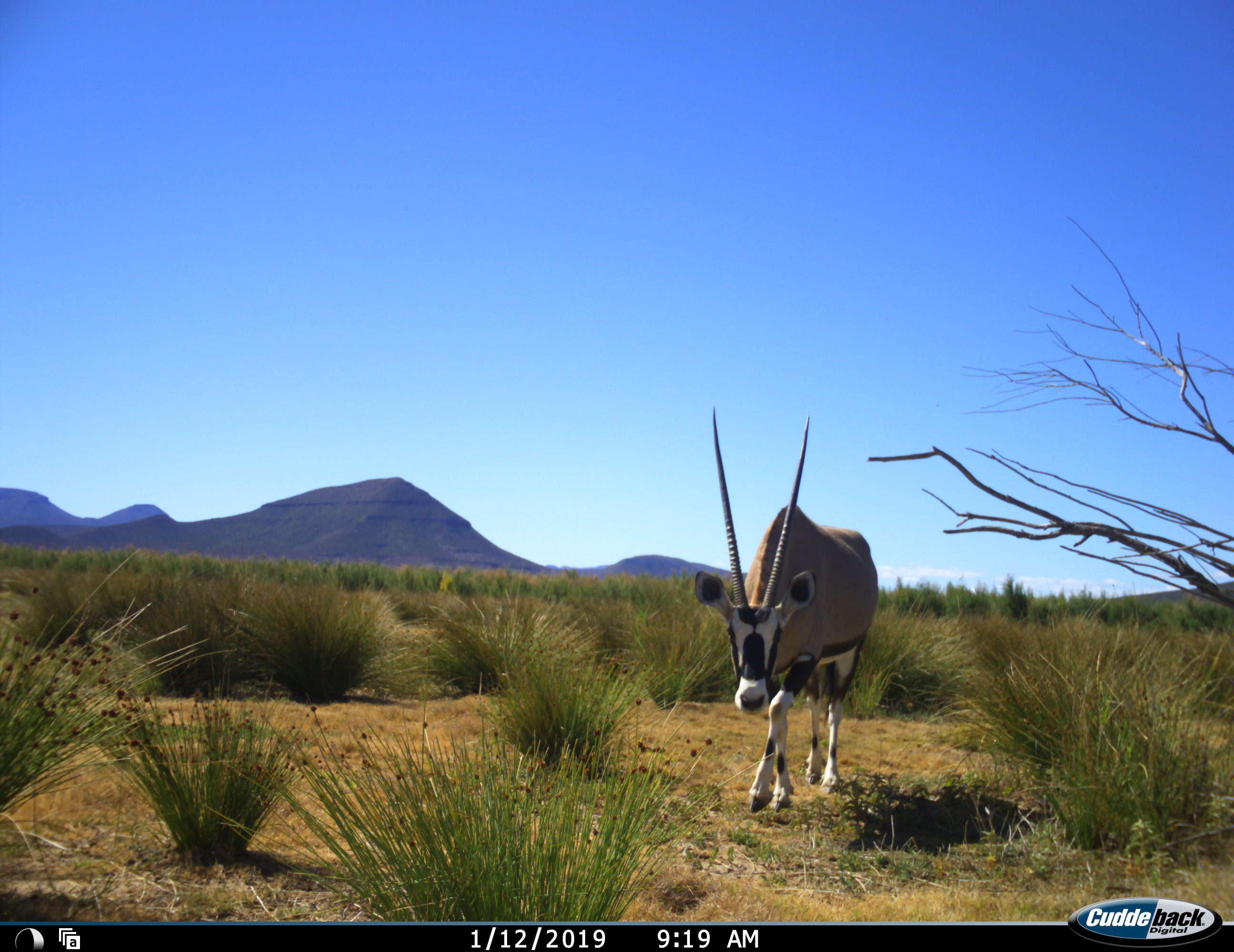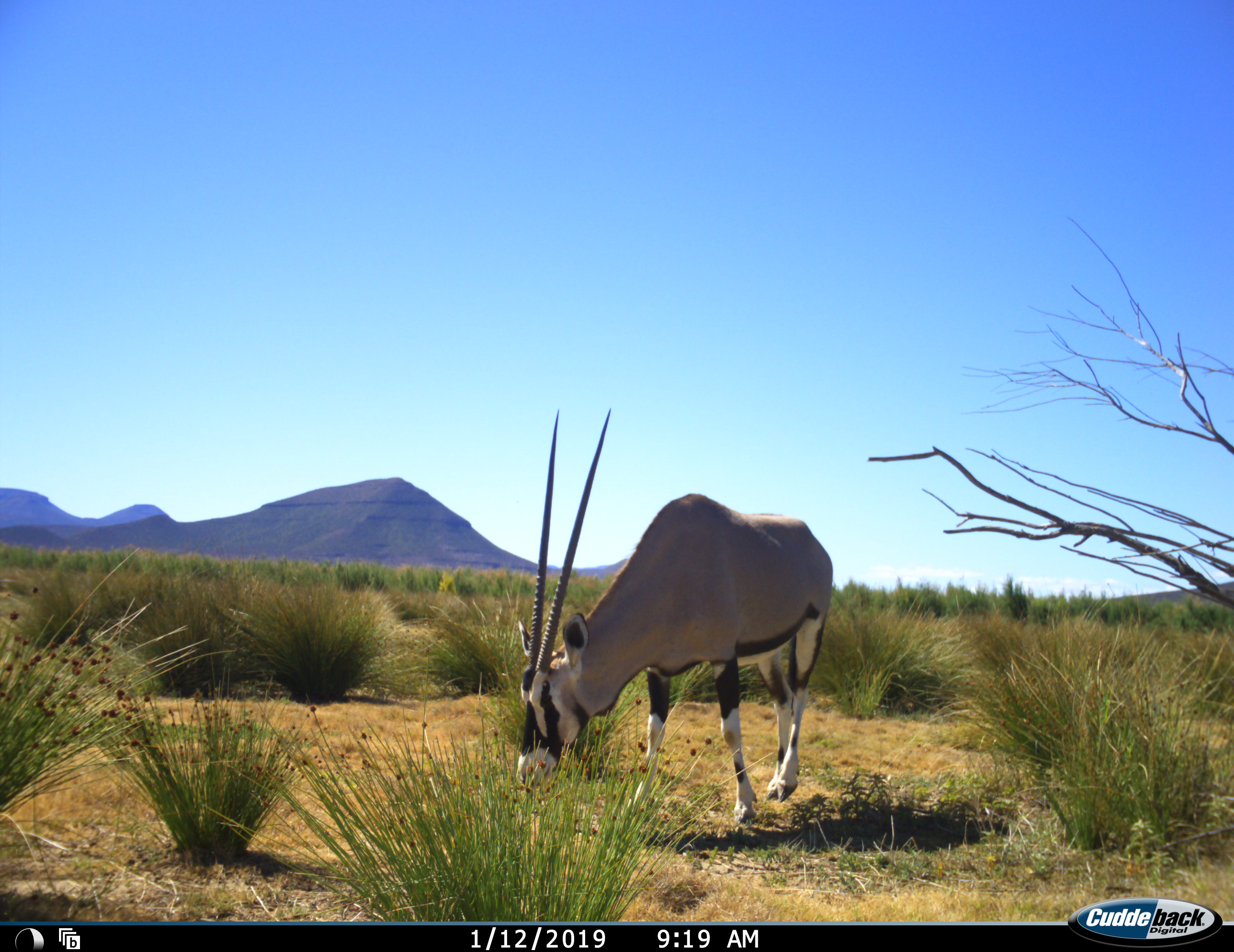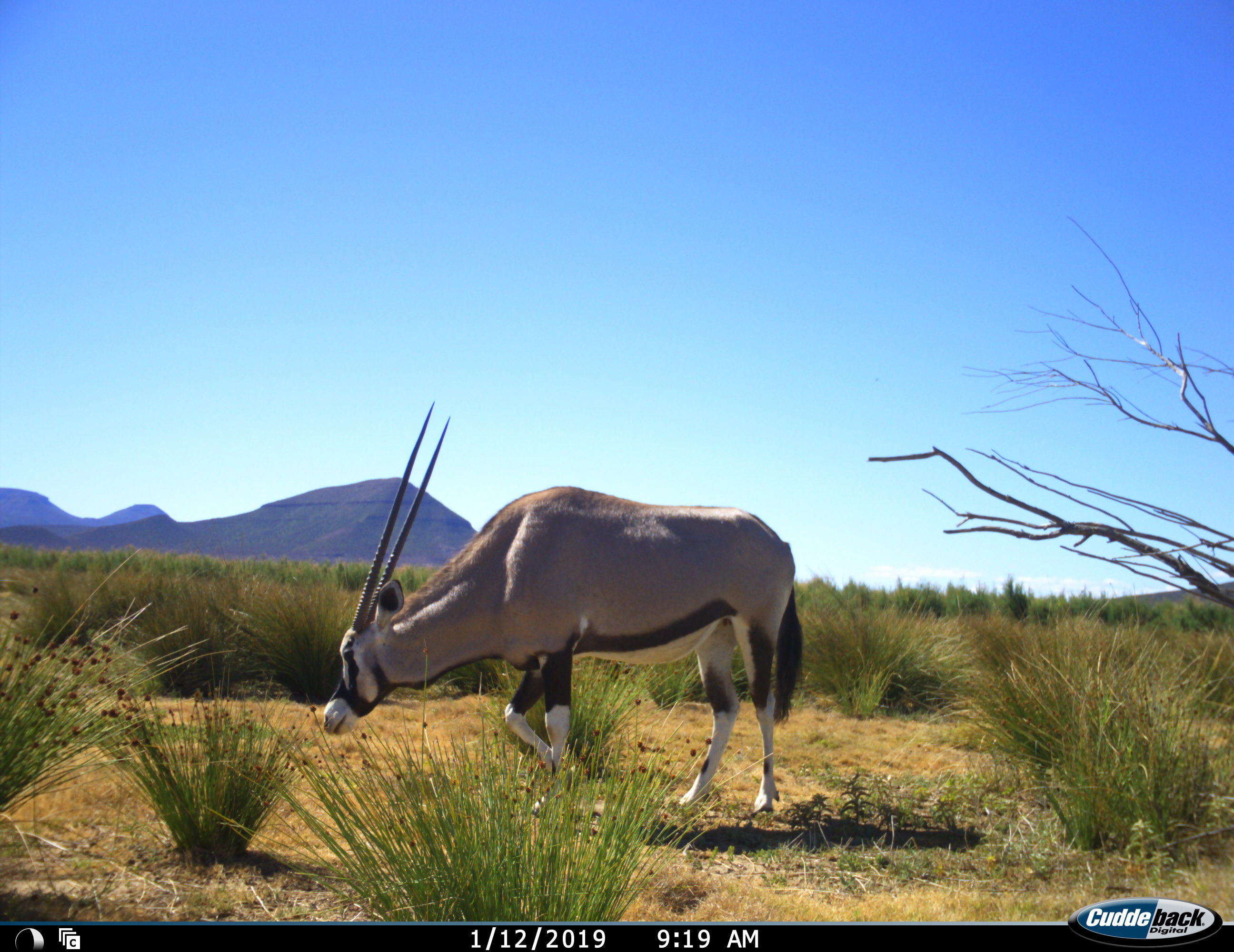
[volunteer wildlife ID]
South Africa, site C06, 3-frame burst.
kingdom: Animalia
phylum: Chordata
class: Mammalia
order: Artiodactyla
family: Bovidae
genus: Oryx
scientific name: Oryx gazella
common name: gemsbok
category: gemsbokoryx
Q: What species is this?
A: Gemsbokoryx (gemsbok) (Oryx gazella).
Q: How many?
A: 1.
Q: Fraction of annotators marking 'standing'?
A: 11%.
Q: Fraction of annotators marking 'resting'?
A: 0%.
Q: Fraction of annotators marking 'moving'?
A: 100%.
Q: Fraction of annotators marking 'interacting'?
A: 0%.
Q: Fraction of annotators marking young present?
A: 0%.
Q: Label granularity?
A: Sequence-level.